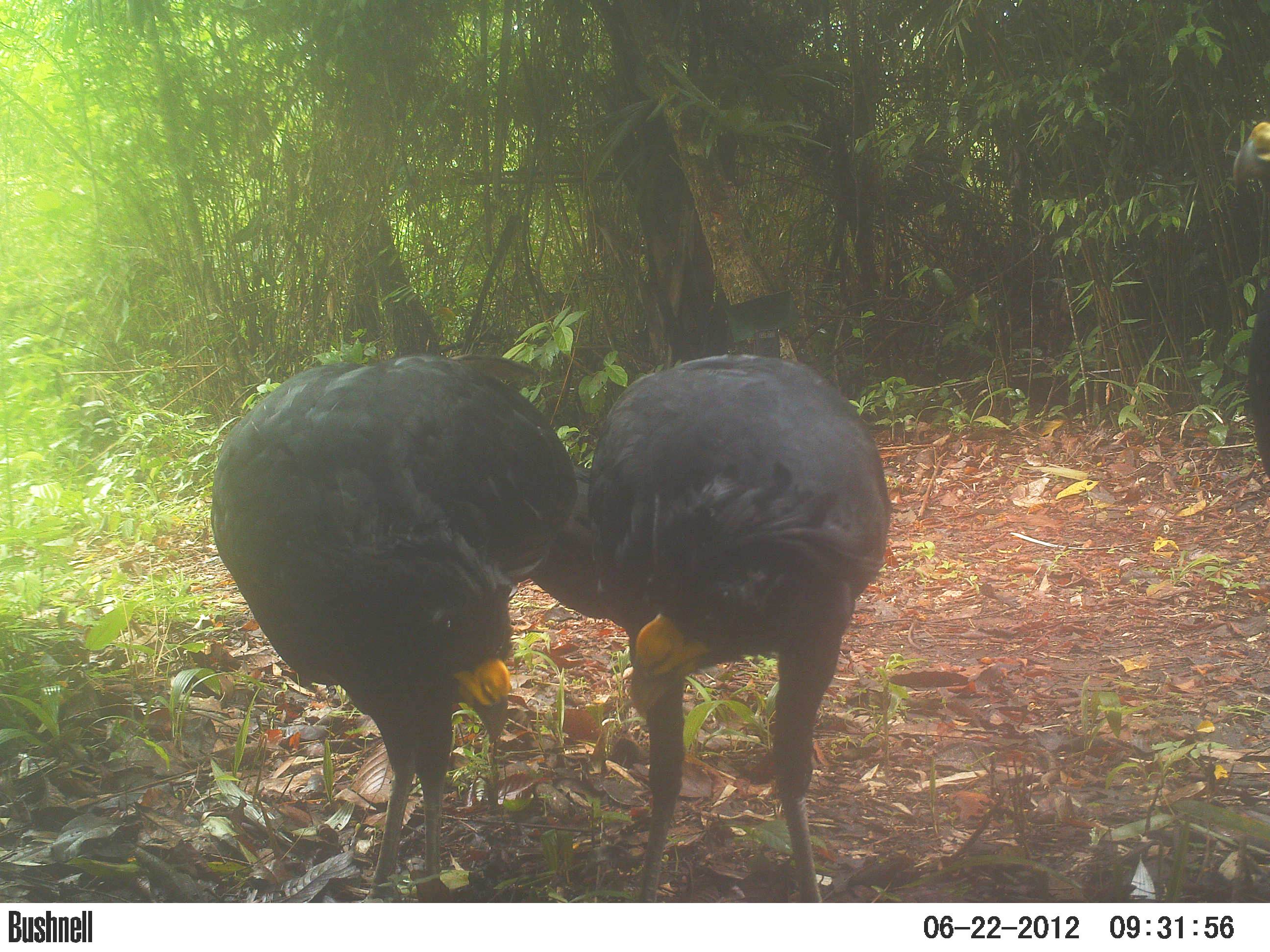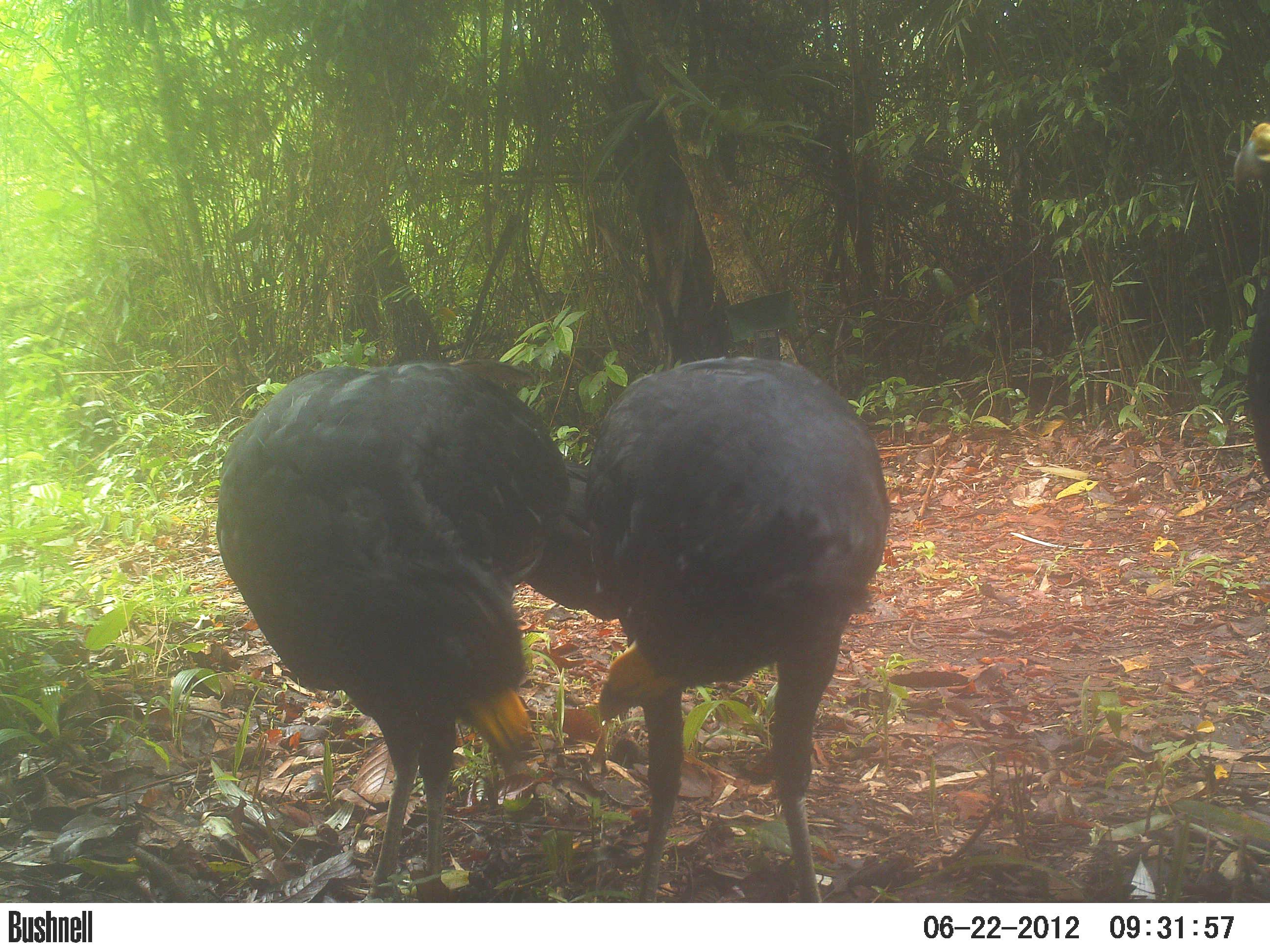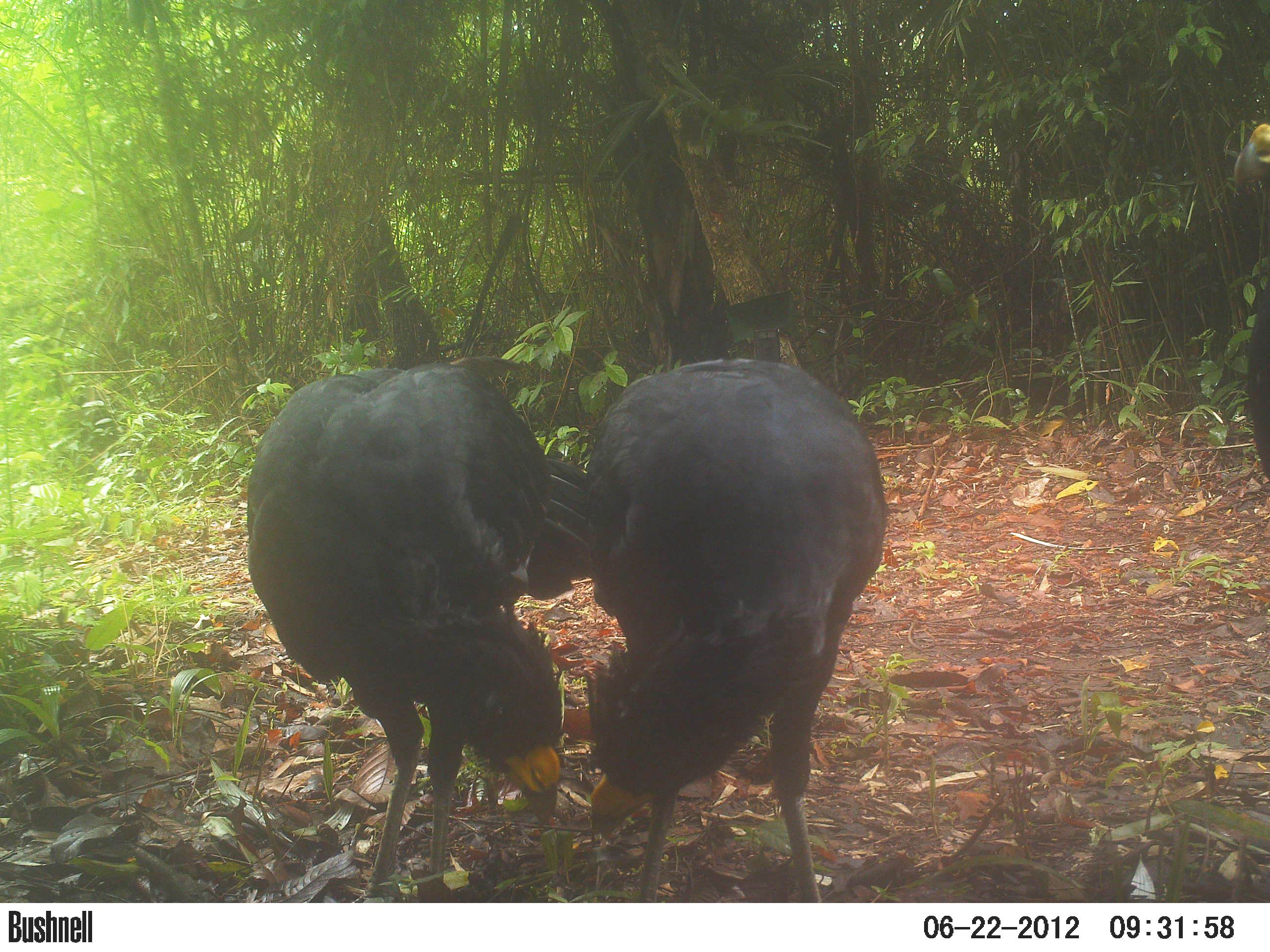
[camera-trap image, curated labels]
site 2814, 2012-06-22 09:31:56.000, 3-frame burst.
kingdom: Animalia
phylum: Chordata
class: Aves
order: Galliformes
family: Cracidae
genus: Crax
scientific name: Crax rubra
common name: great curassow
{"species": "Crax rubra (great curassow)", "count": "3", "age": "adult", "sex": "male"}